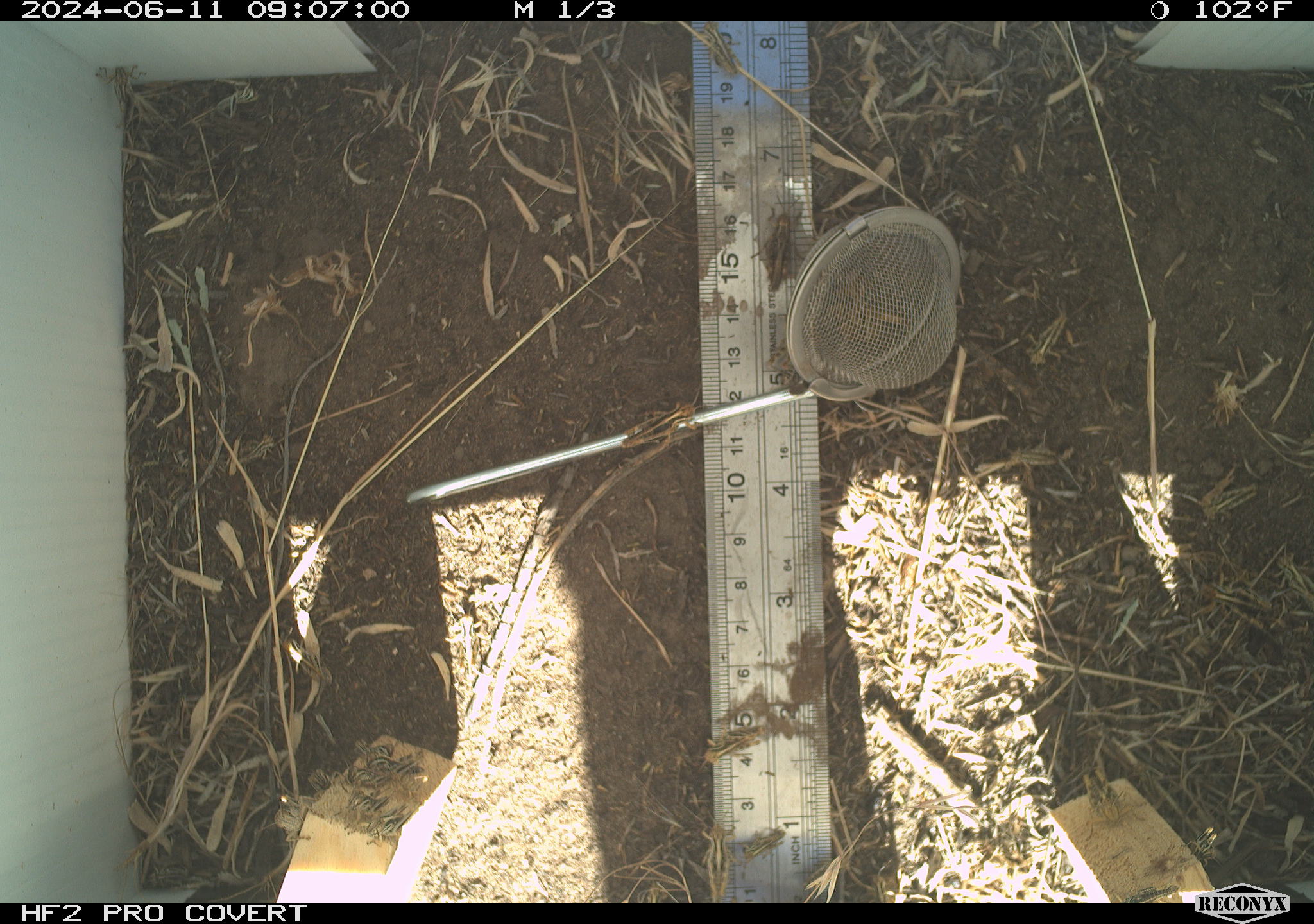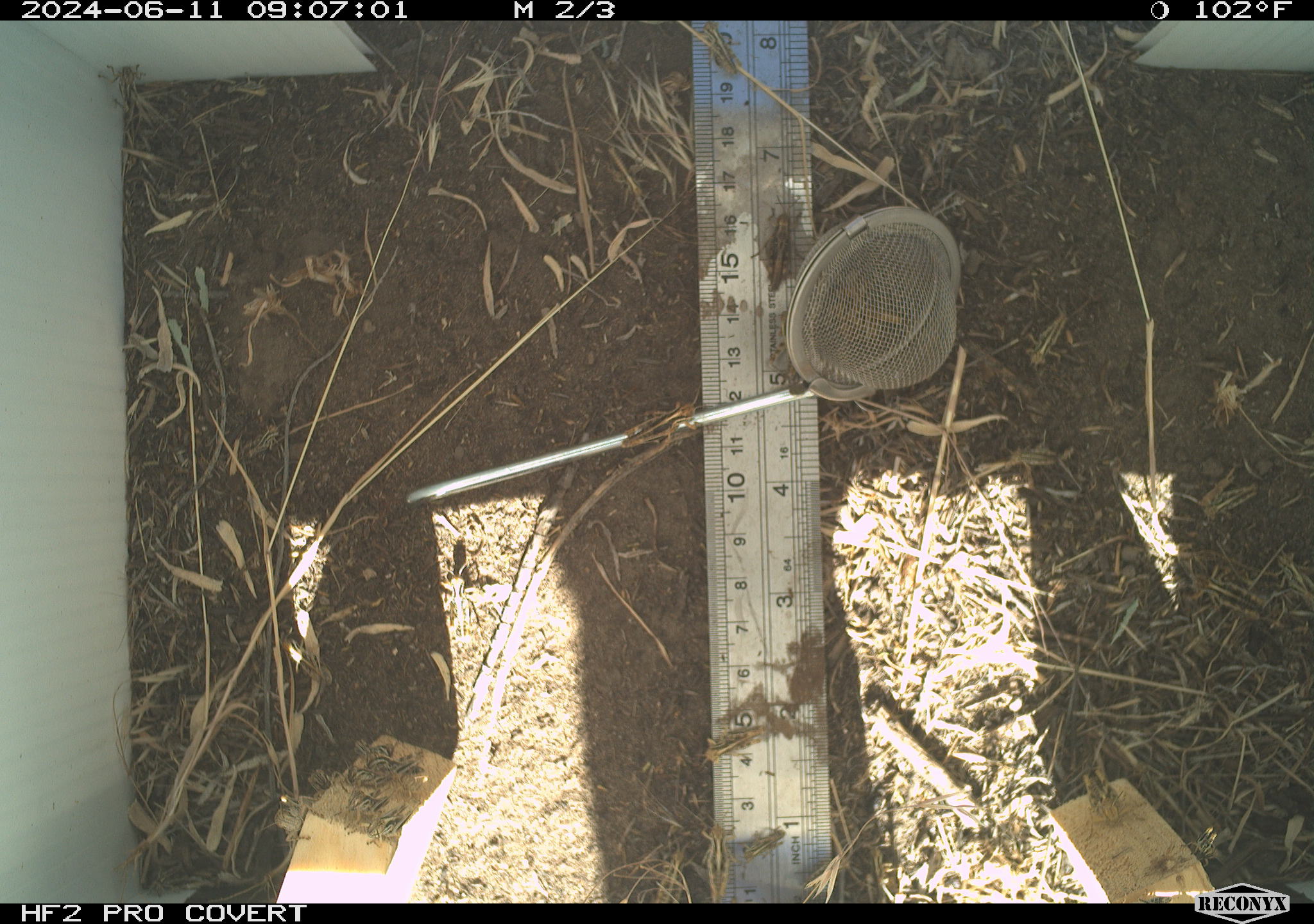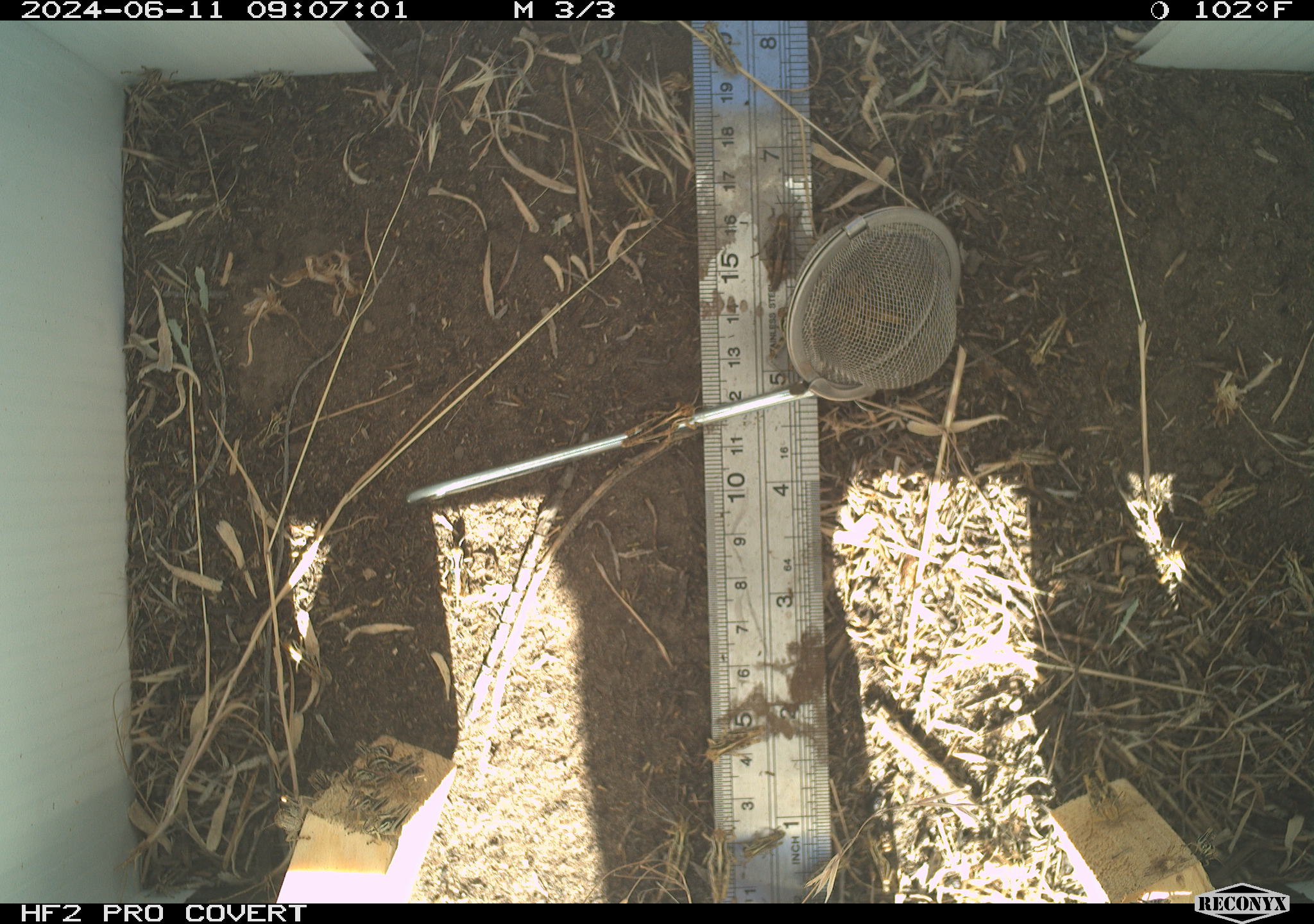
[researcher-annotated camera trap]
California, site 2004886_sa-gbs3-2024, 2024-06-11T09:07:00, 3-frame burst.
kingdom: Animalia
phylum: Arthropoda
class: Insecta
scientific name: Insecta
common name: insect